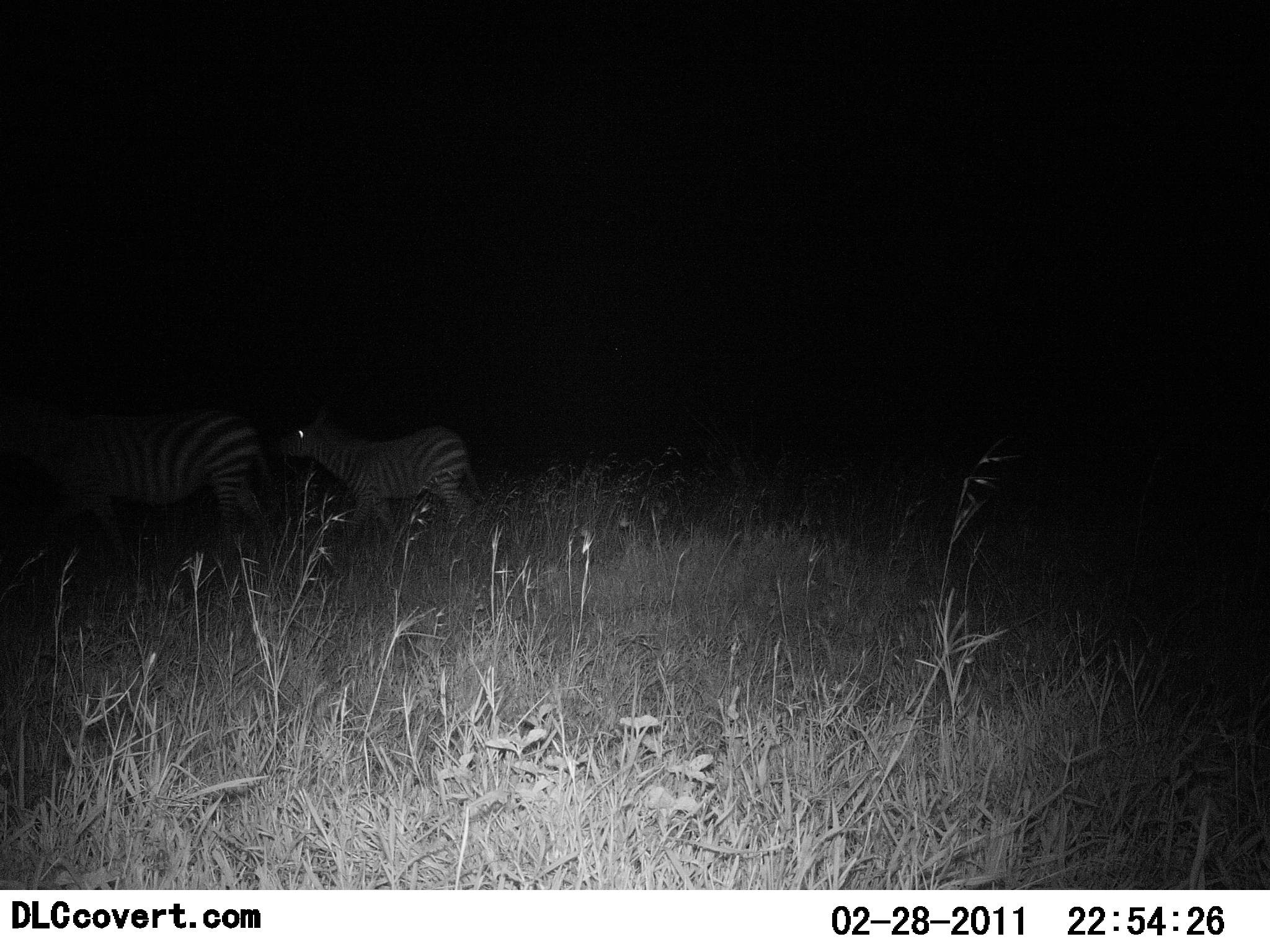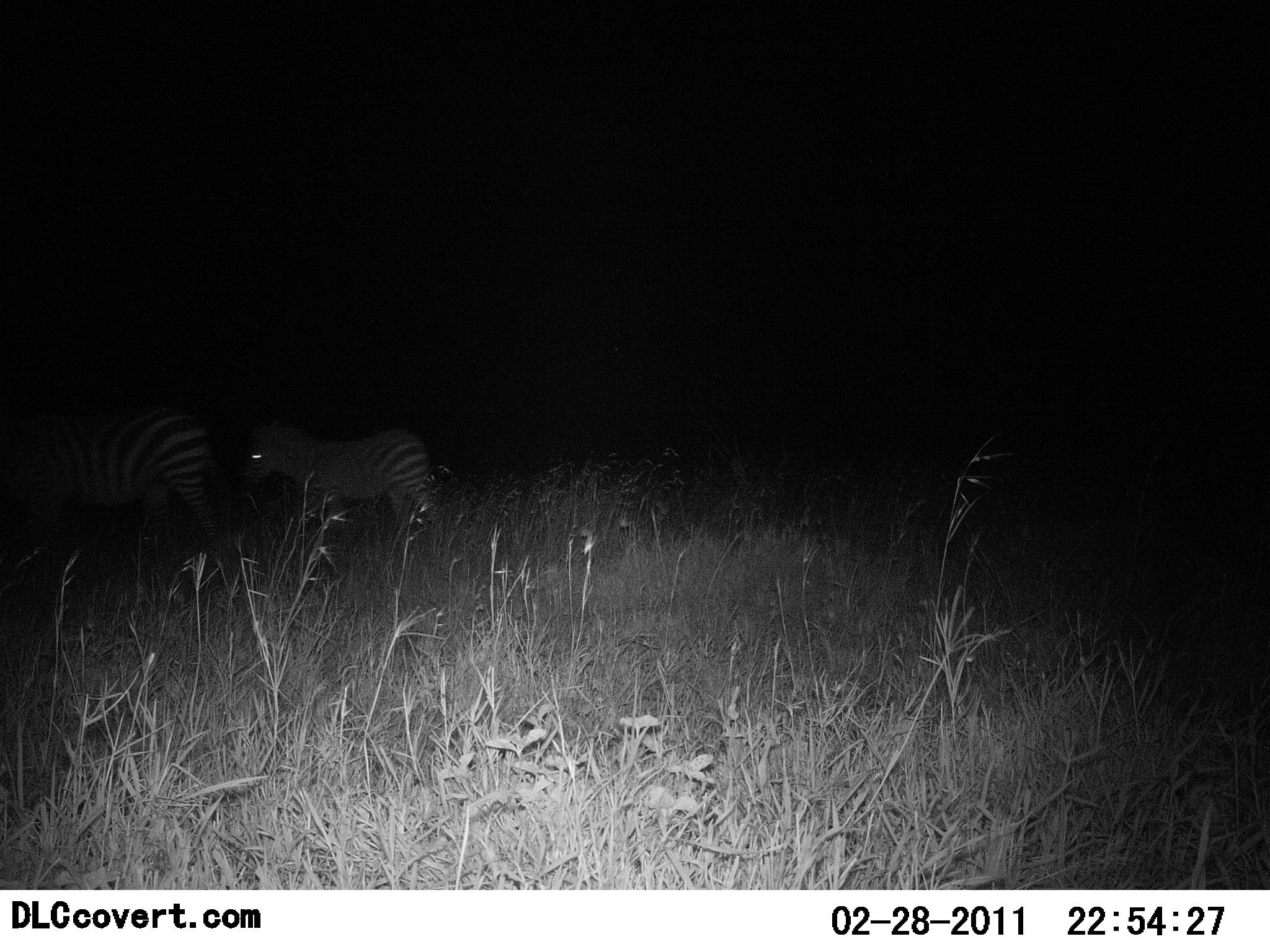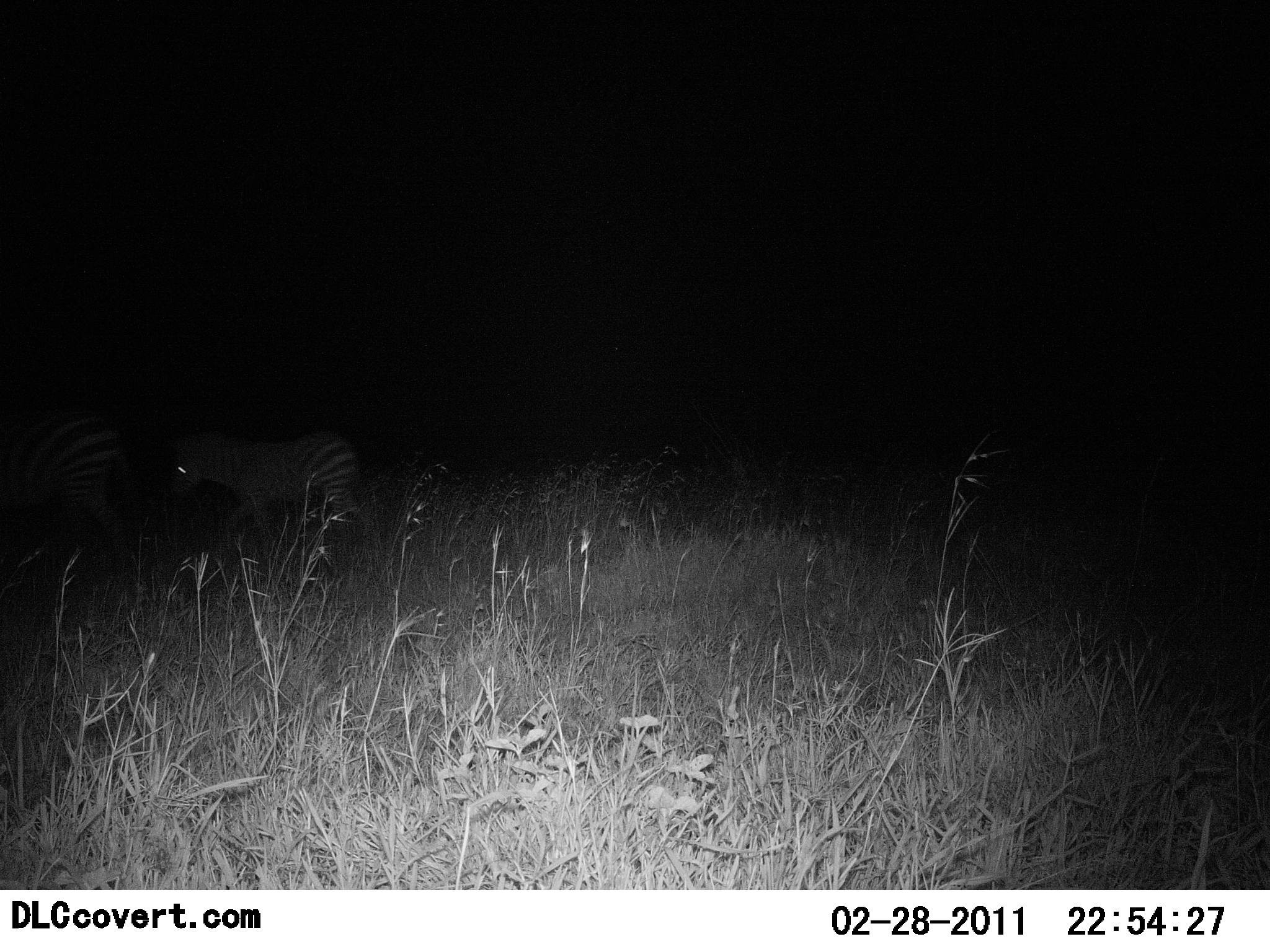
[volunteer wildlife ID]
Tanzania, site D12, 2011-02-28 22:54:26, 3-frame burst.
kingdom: Animalia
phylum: Chordata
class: Mammalia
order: Perissodactyla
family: Equidae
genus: Equus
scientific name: Equus quagga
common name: plains zebra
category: zebra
Zebra (plains zebra) (Equus quagga), count 2. Behavior (volunteer vote fractions): standing 23%, resting 0%, moving 77%, interacting 0%. Young present (vote fraction): 46%. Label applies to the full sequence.